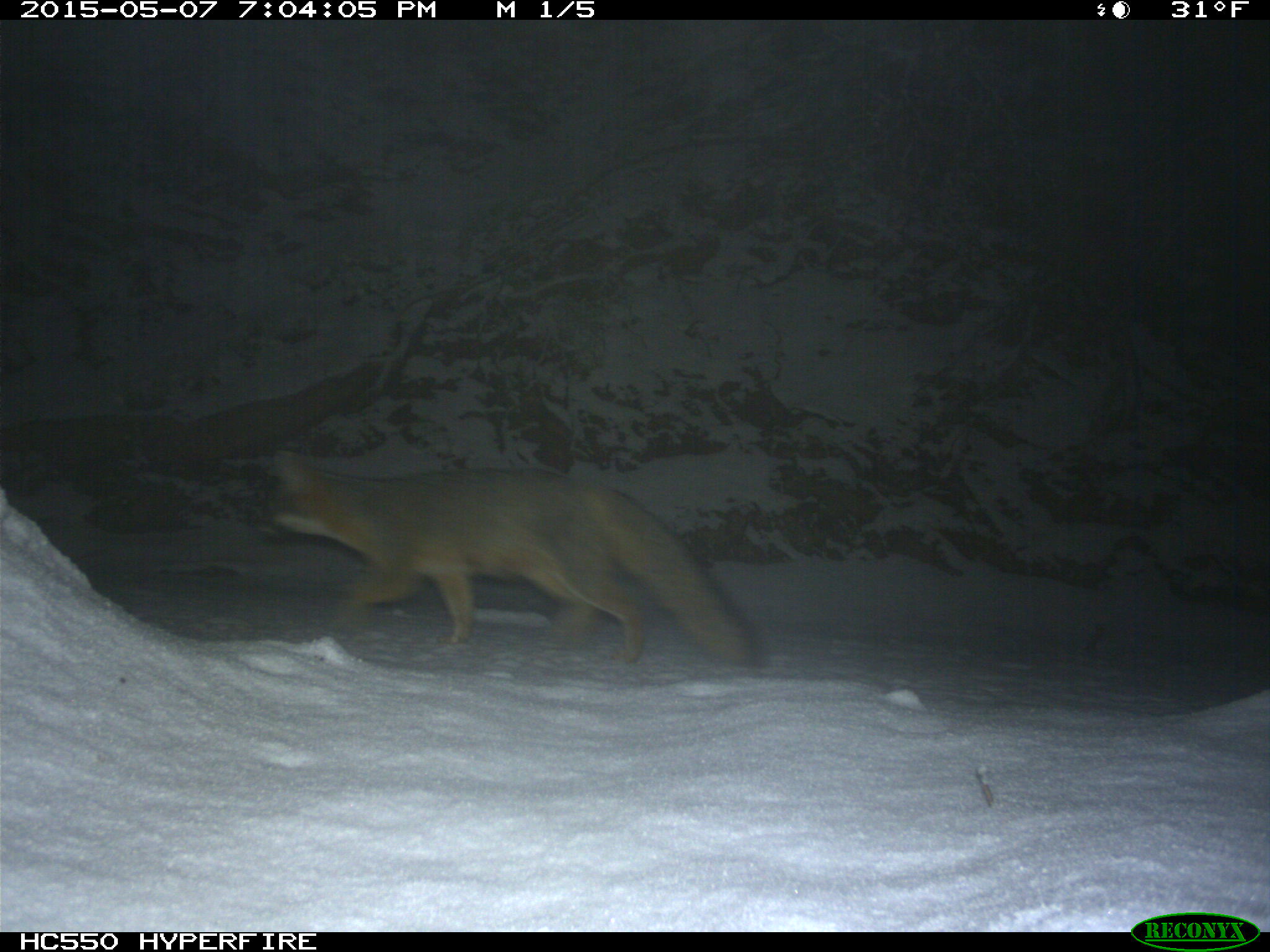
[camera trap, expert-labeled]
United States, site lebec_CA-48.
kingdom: Animalia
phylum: Chordata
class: Mammalia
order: Carnivora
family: Canidae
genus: Urocyon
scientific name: Urocyon cinereoargenteus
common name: gray fox